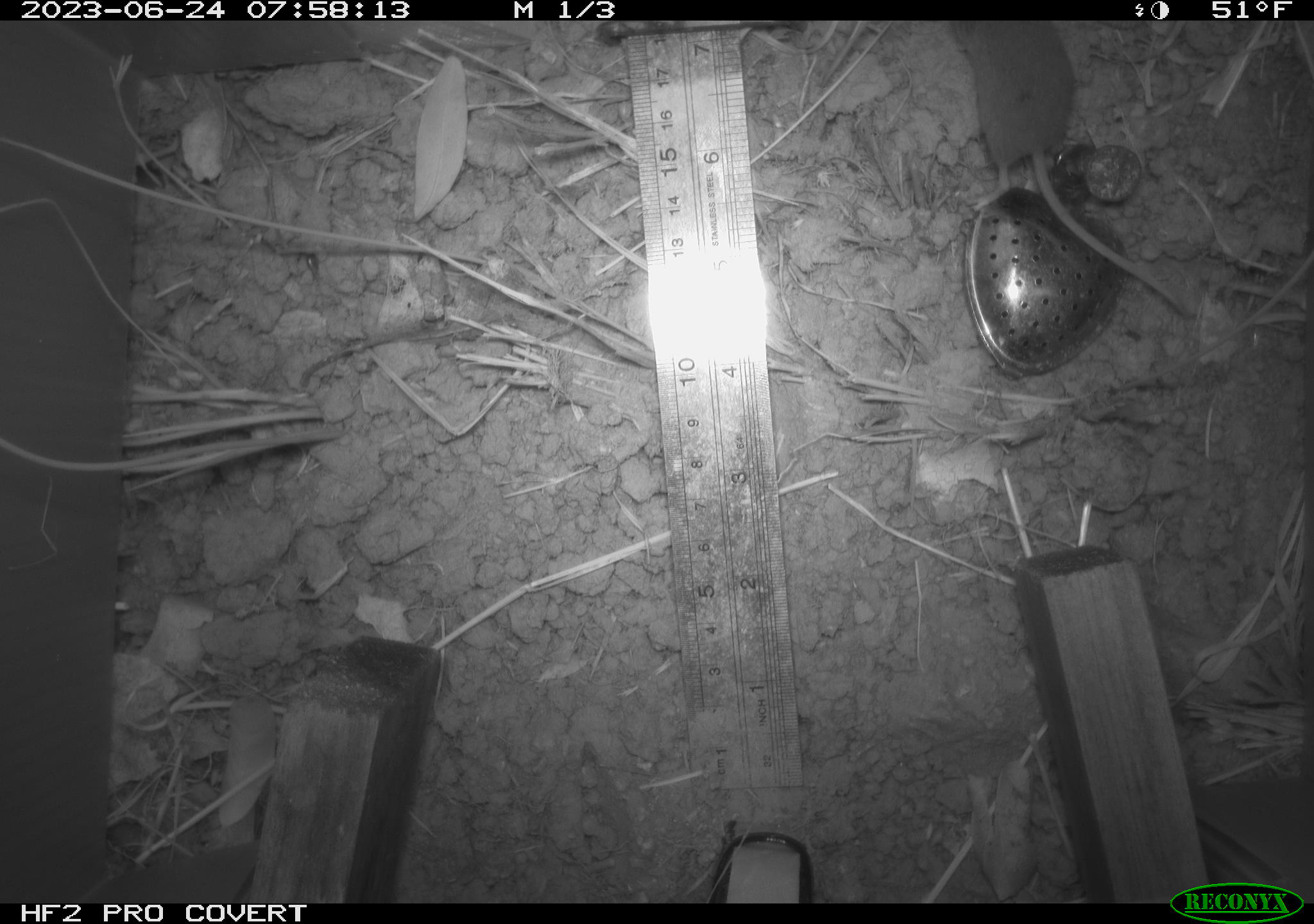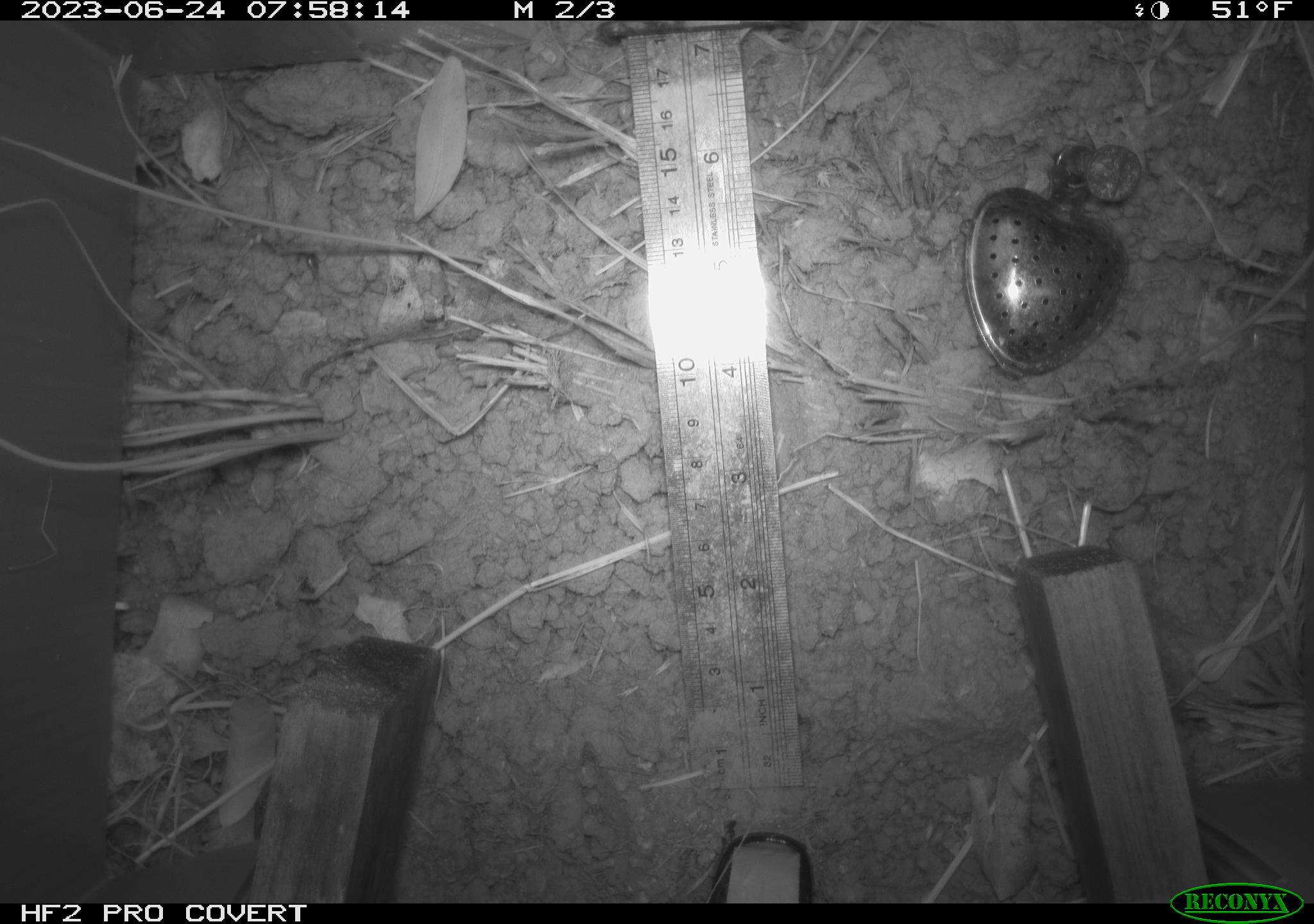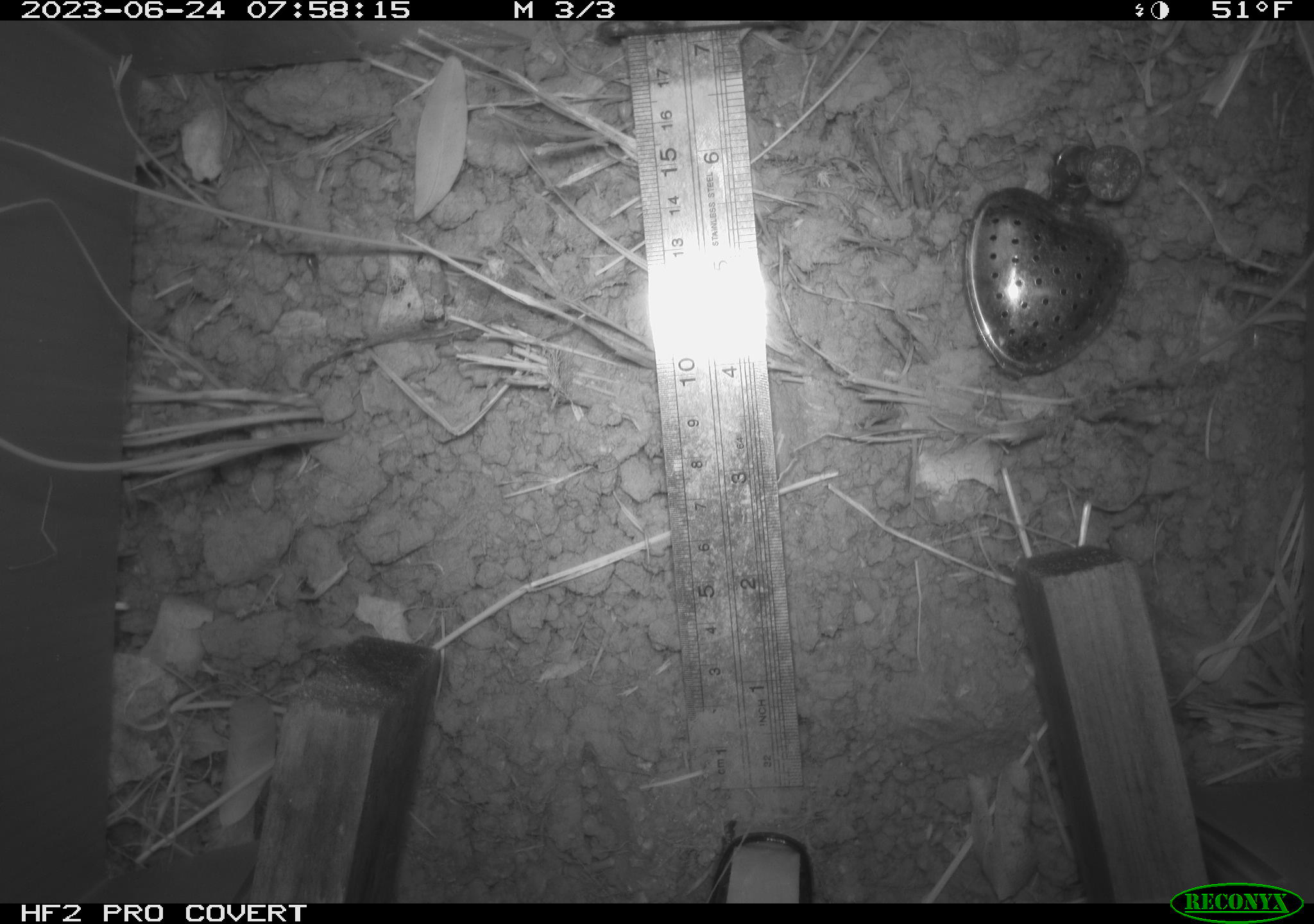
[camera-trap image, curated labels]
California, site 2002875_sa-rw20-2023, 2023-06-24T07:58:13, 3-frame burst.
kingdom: Animalia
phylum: Chordata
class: Mammalia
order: Rodentia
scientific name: Rodentia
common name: rodent